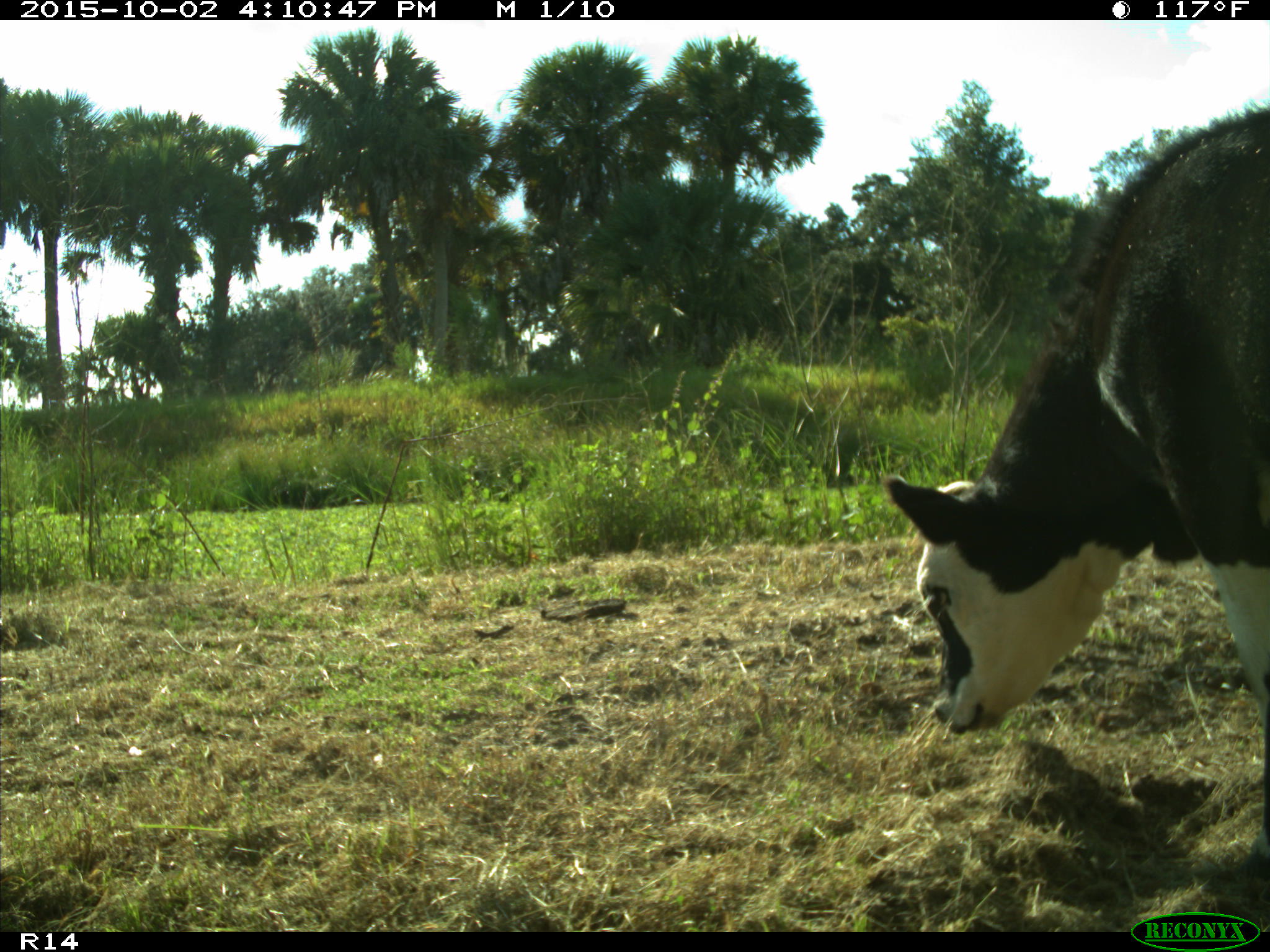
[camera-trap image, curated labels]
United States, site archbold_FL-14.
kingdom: Animalia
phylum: Chordata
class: Mammalia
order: Artiodactyla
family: Bovidae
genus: Bos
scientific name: Bos taurus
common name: domestic cow